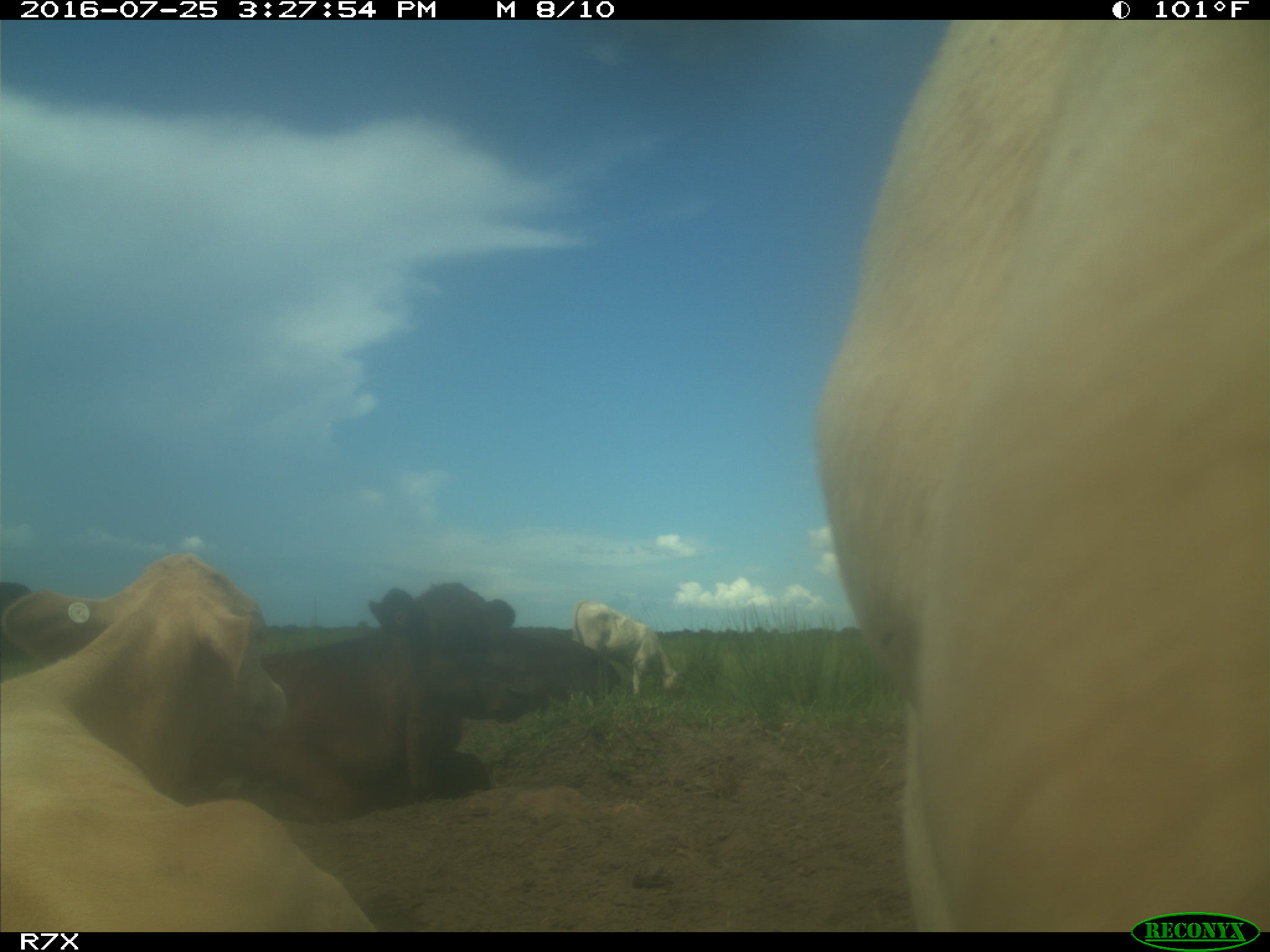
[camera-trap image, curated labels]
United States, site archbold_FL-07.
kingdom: Animalia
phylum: Chordata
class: Mammalia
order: Artiodactyla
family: Bovidae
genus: Bos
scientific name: Bos taurus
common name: domestic cow